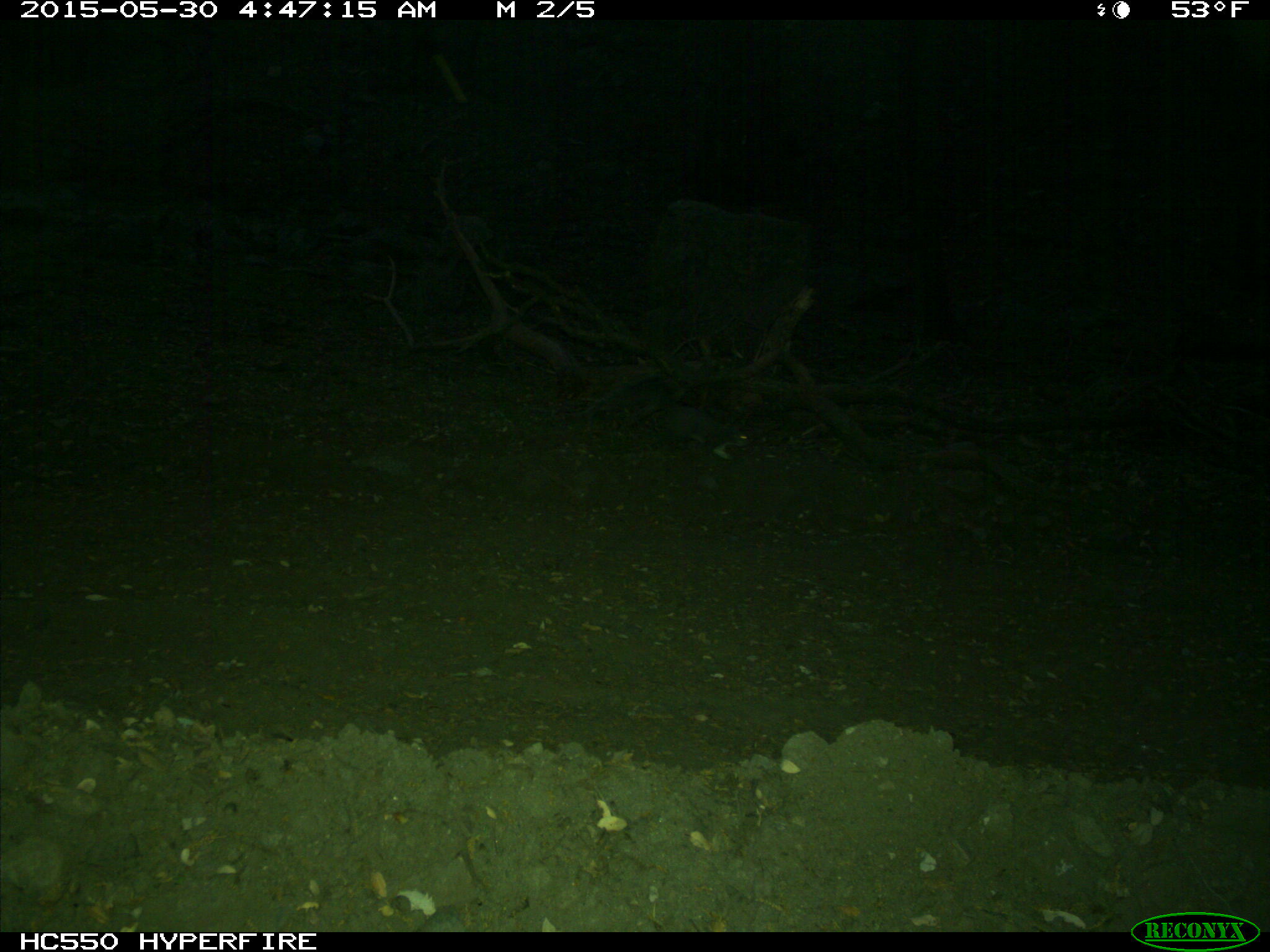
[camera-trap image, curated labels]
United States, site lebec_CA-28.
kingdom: Animalia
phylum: Chordata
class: Mammalia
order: Rodentia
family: Sciuridae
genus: Sciurus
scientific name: Sciurus carolinensis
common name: eastern gray squirrel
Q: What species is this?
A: Sciurus carolinensis (eastern gray squirrel).